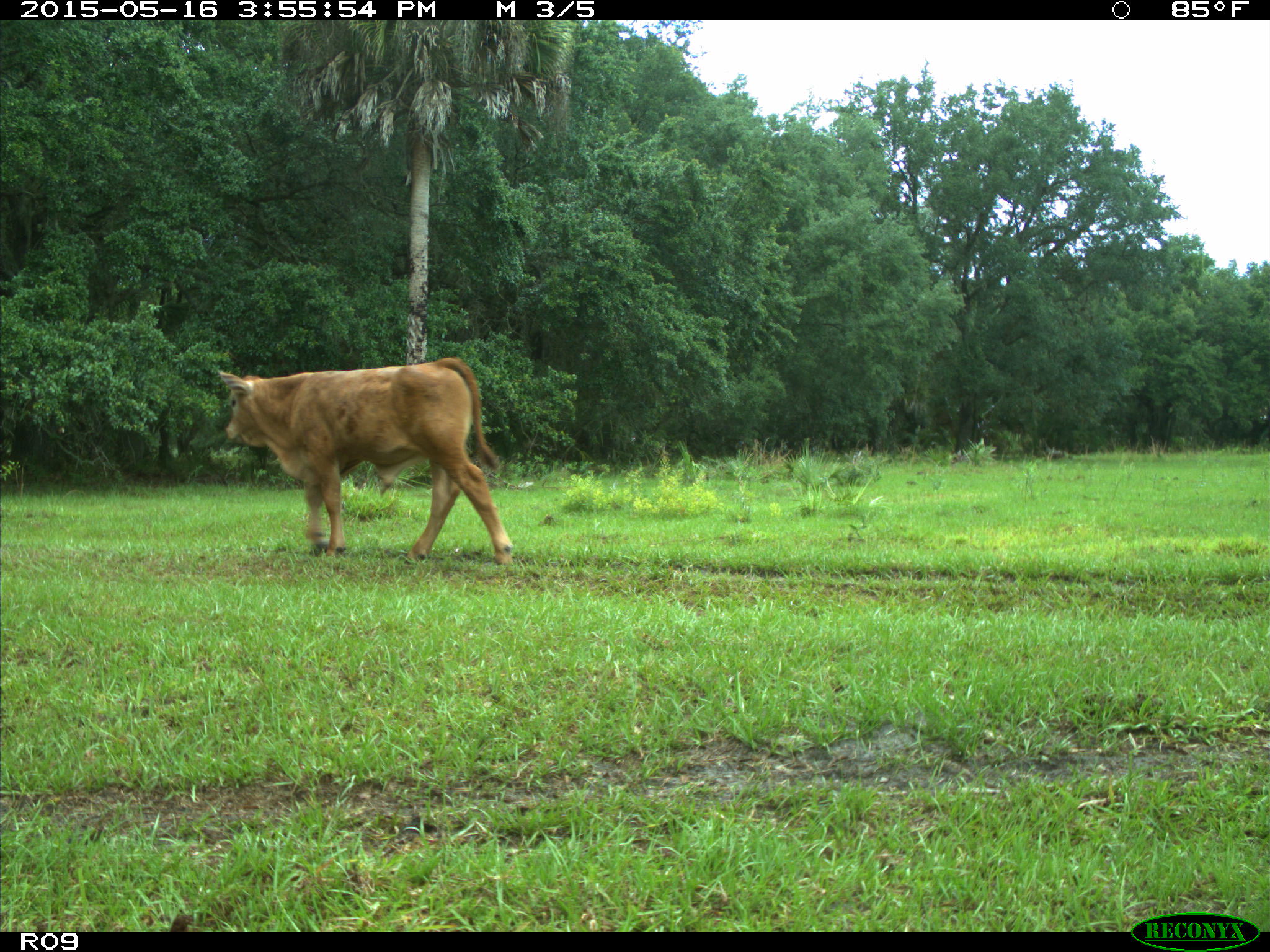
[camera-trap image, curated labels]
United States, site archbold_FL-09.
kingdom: Animalia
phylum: Chordata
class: Mammalia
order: Artiodactyla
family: Bovidae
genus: Bos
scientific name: Bos taurus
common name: domestic cow